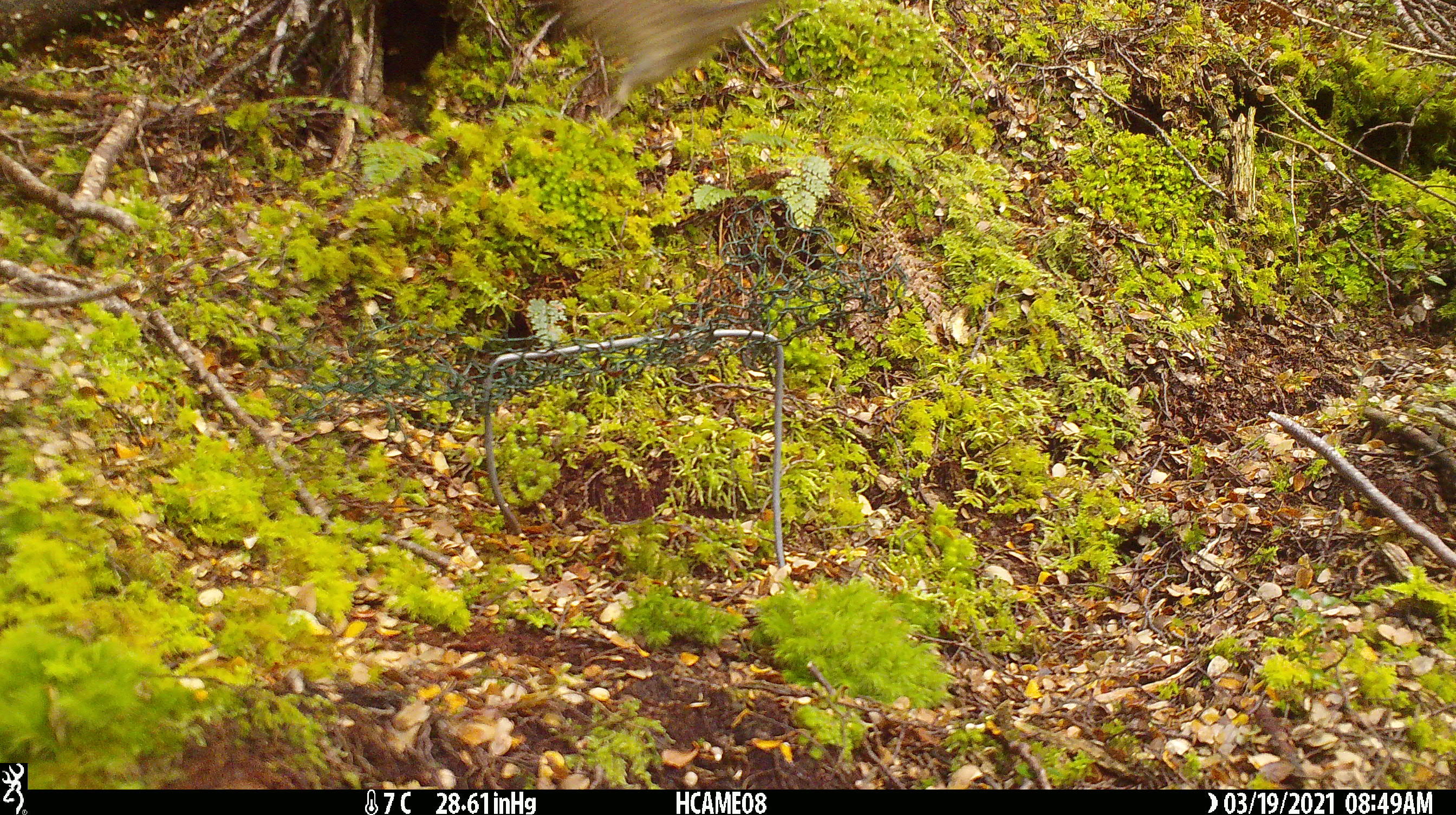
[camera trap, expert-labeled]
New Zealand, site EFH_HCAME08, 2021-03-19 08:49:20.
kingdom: Animalia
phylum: Chordata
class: Aves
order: Passeriformes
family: Turdidae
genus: Turdus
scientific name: Turdus philomelos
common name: song thrush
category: thrush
Thrush (song thrush) (Turdus philomelos).